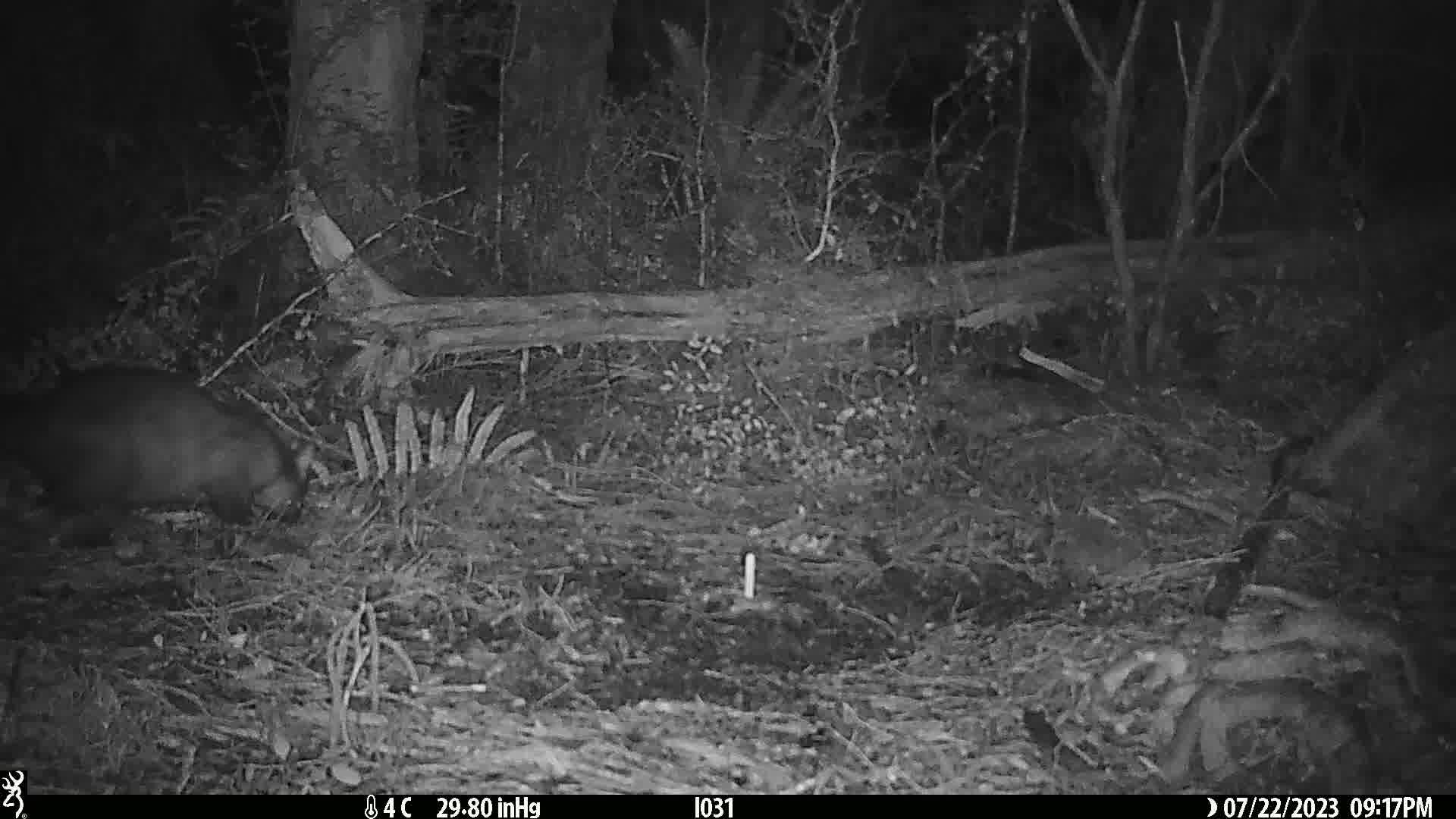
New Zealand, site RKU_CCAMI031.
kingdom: Animalia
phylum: Chordata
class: Mammalia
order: Diprotodontia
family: Phalangeridae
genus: Trichosurus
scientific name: Trichosurus vulpecula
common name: common brushtail possum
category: possum